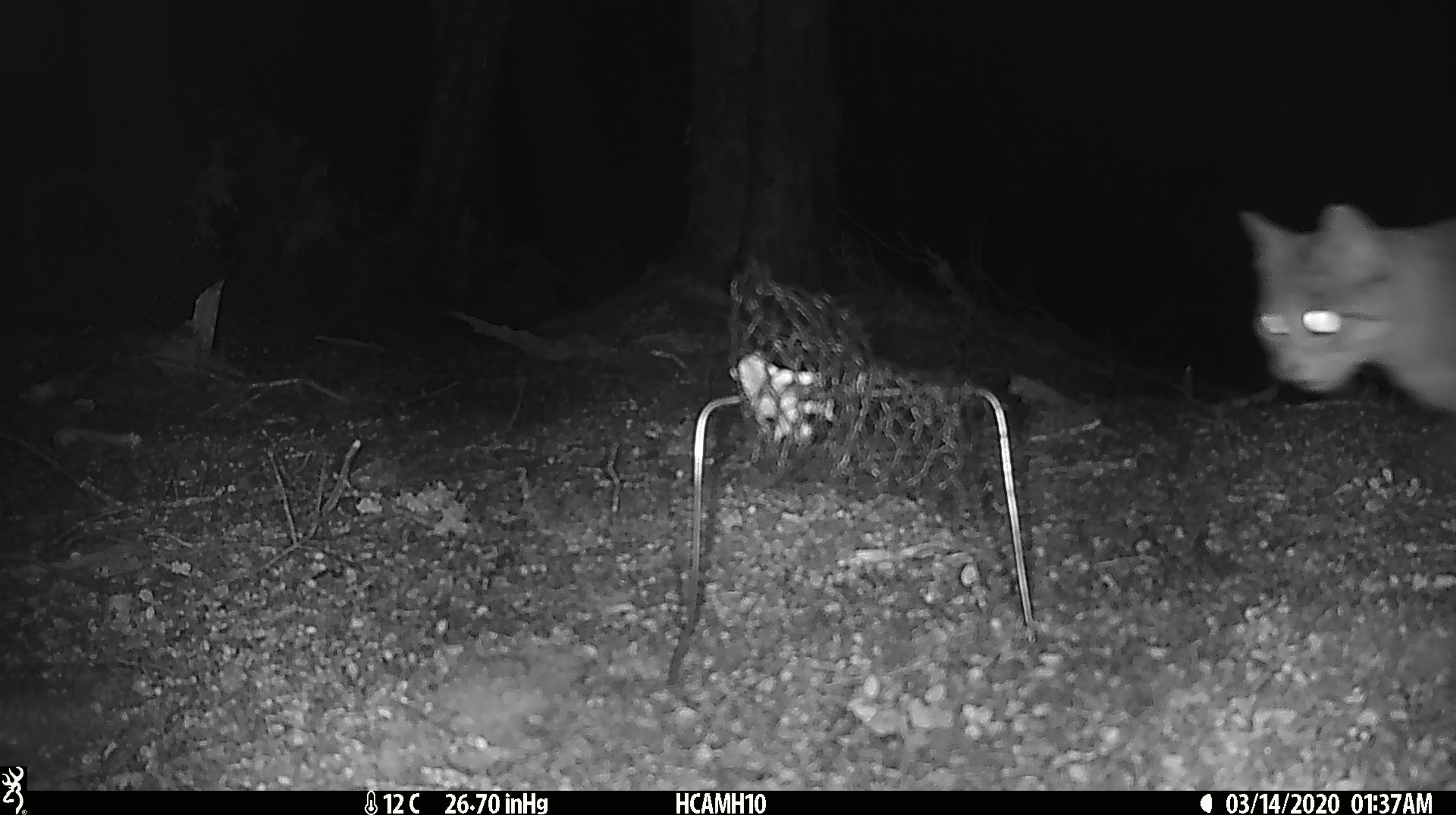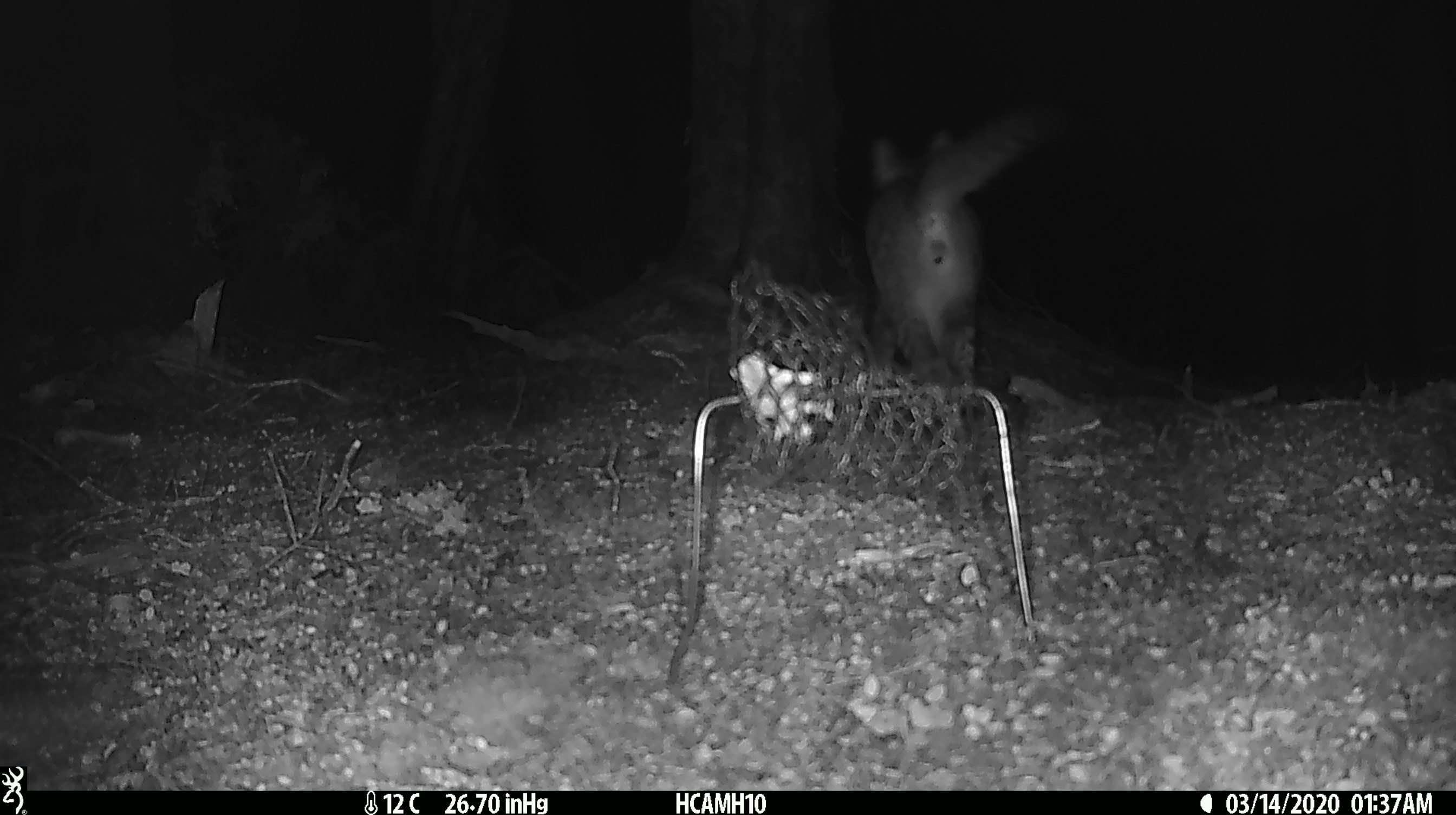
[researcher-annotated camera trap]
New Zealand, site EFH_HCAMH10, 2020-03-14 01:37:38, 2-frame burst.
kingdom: Animalia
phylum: Chordata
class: Mammalia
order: Carnivora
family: Felidae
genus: Felis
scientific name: Felis catus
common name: domestic cat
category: cat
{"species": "cat (domestic cat) (Felis catus)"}